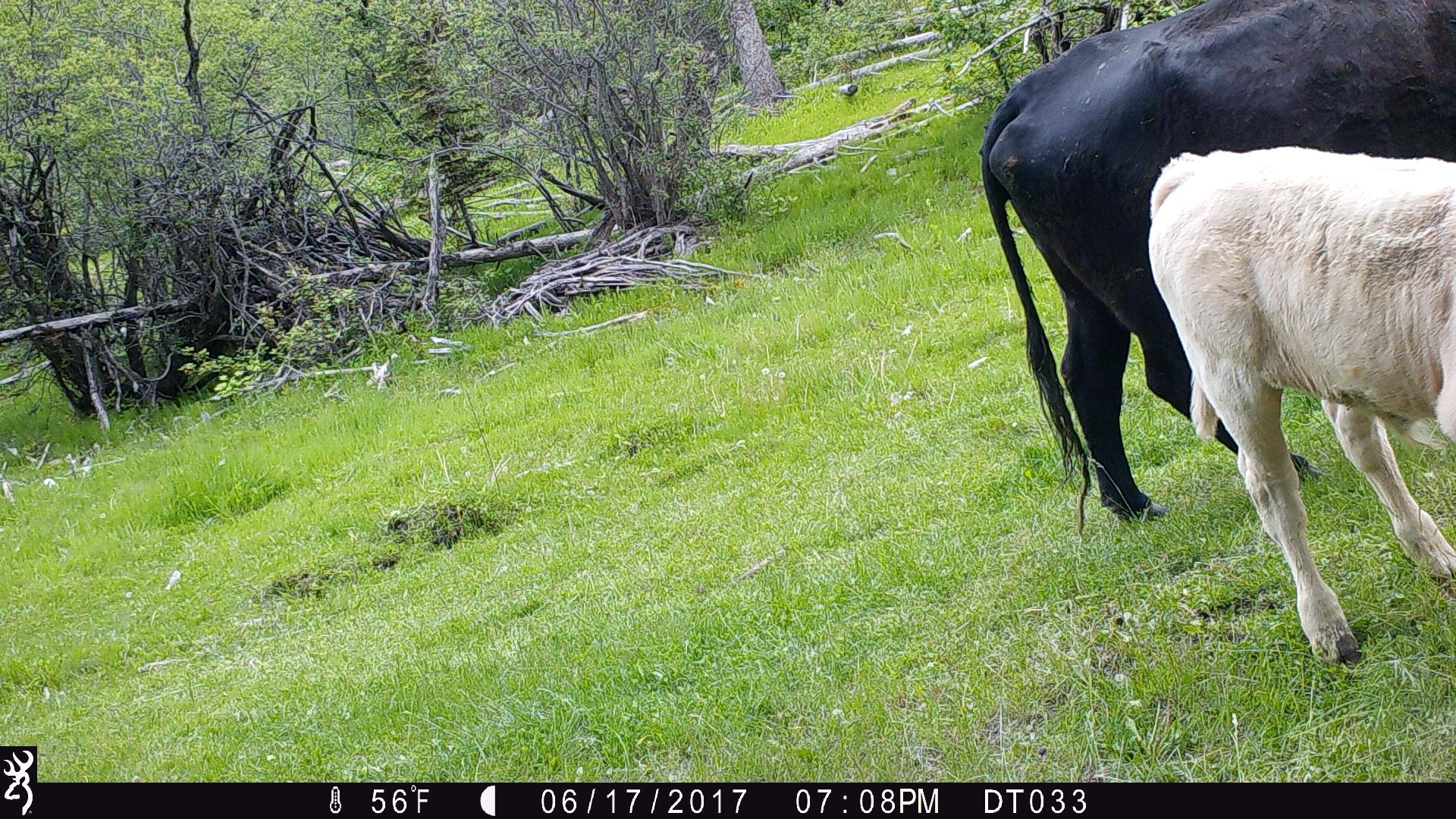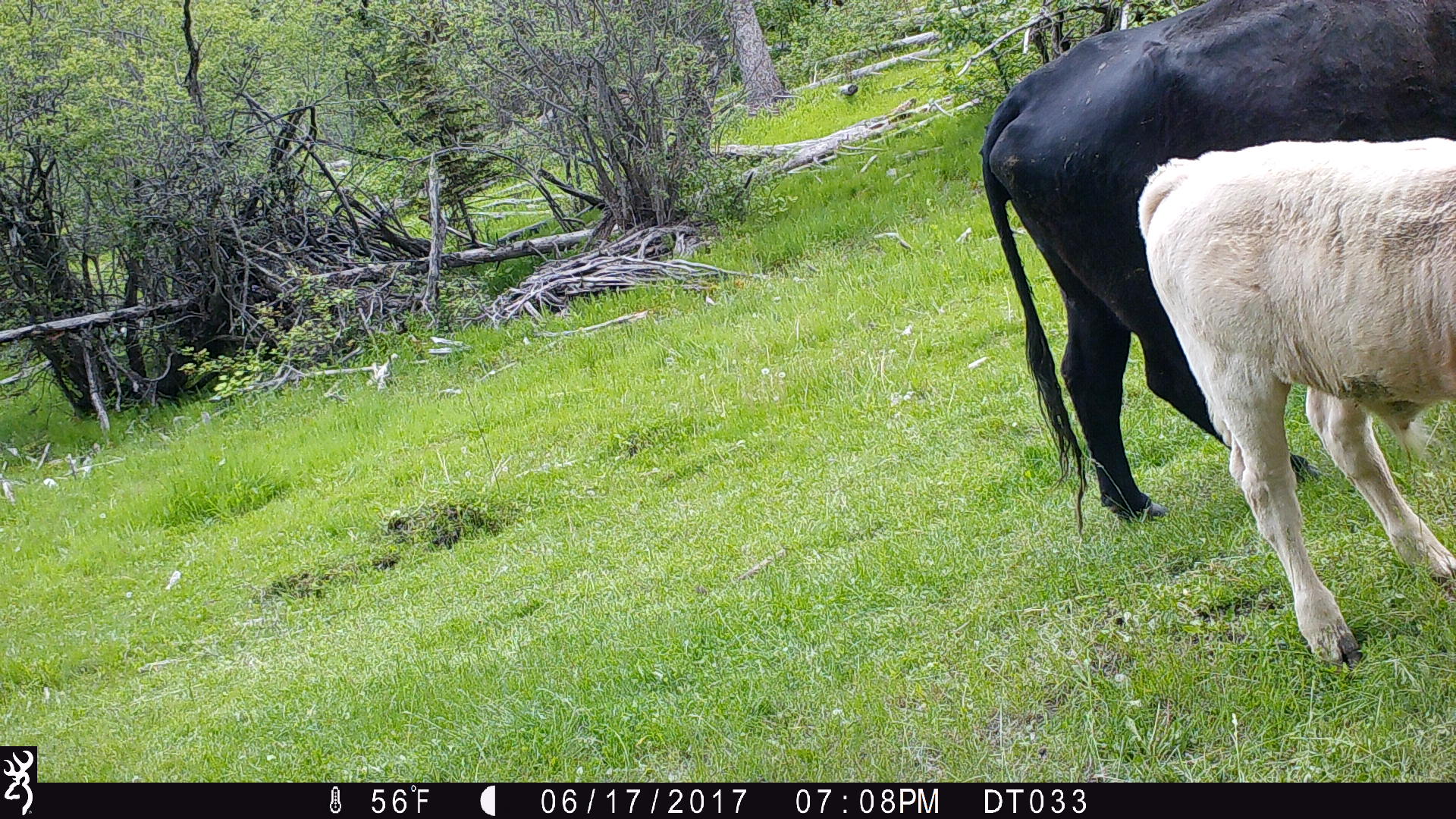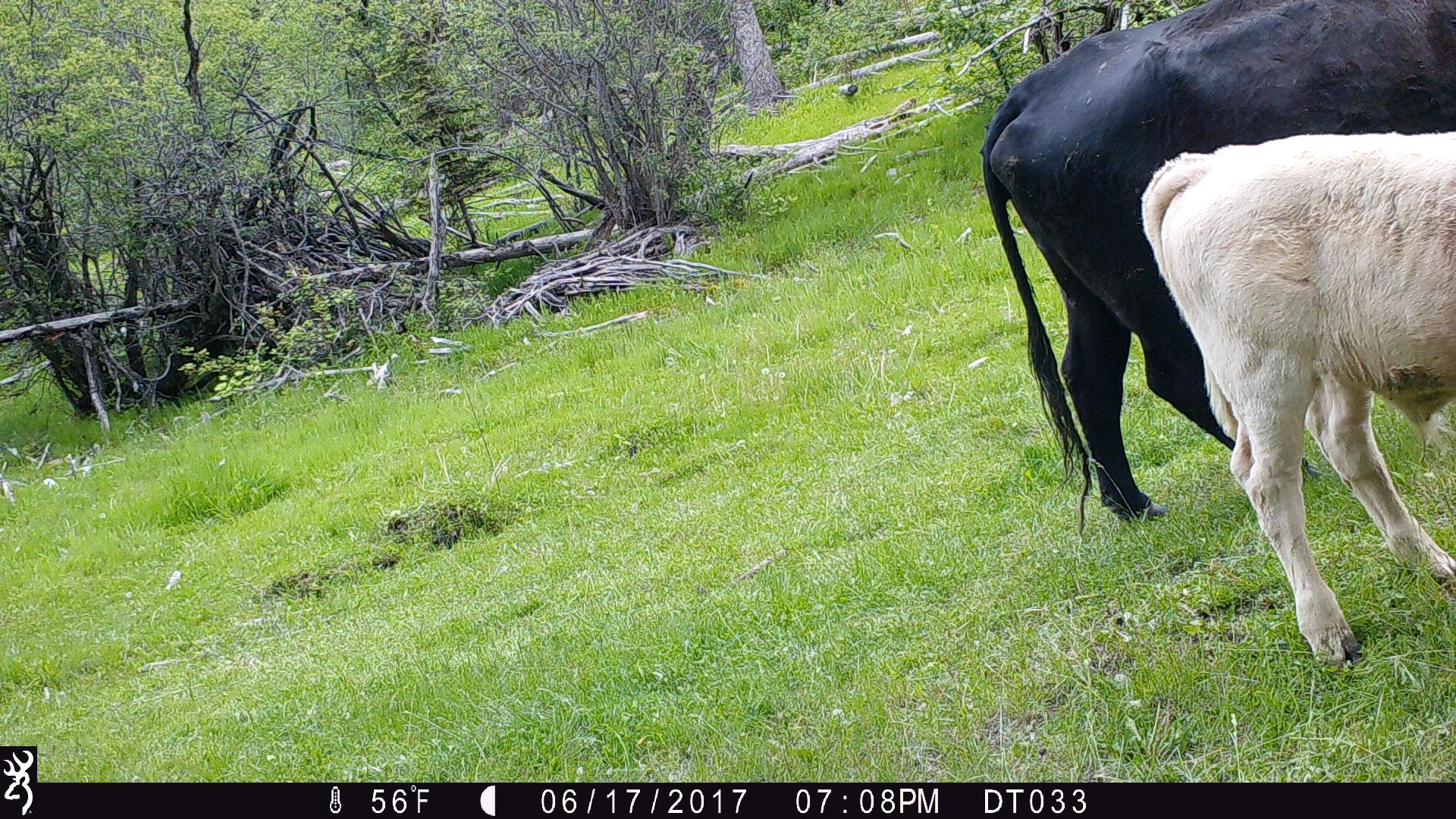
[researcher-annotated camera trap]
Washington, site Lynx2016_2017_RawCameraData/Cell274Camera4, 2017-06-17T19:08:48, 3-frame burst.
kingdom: Animalia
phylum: Chordata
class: Mammalia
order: Artiodactyla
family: Bovidae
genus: Bos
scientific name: Bos taurus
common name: domestic cattle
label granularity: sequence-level